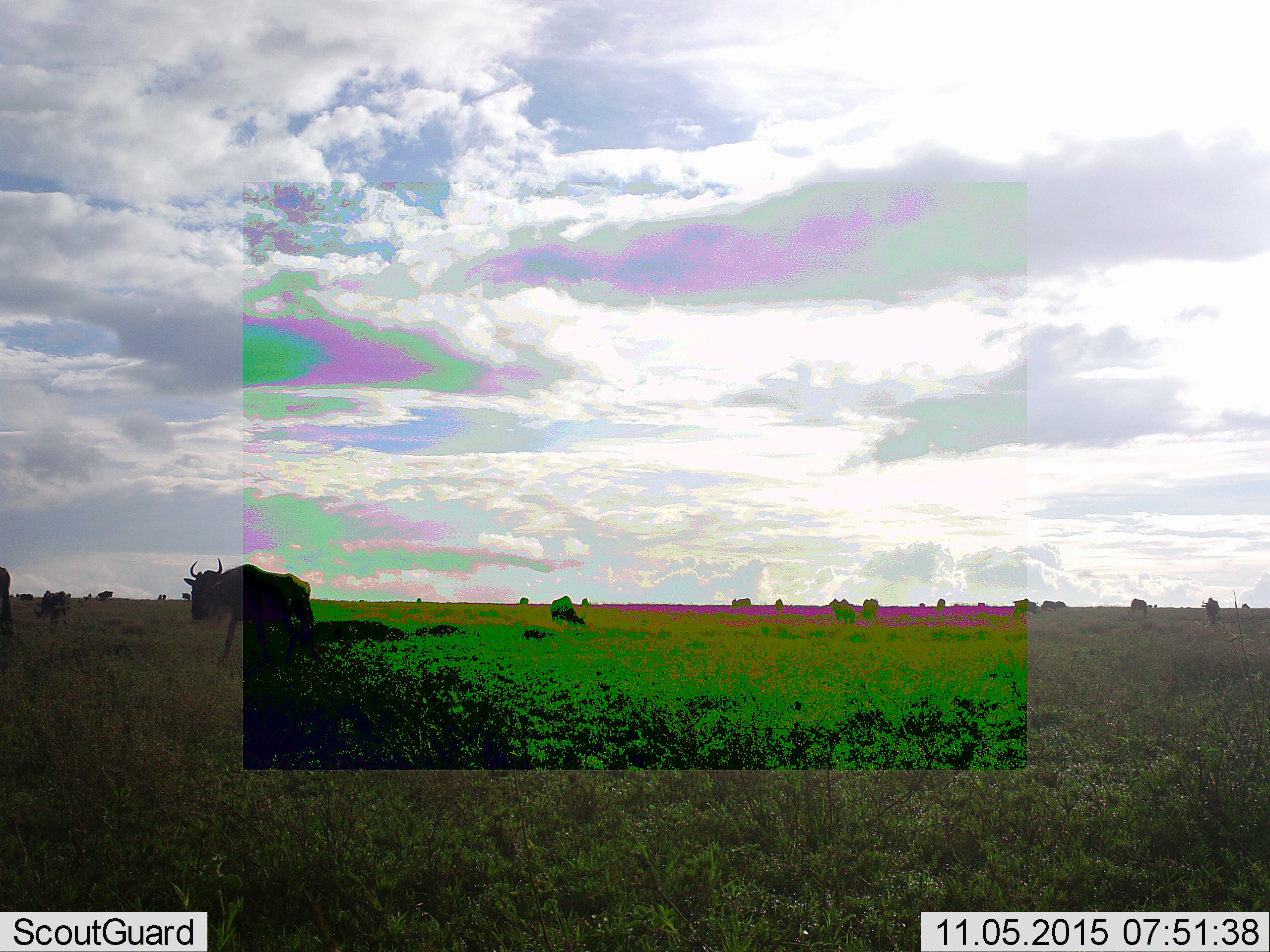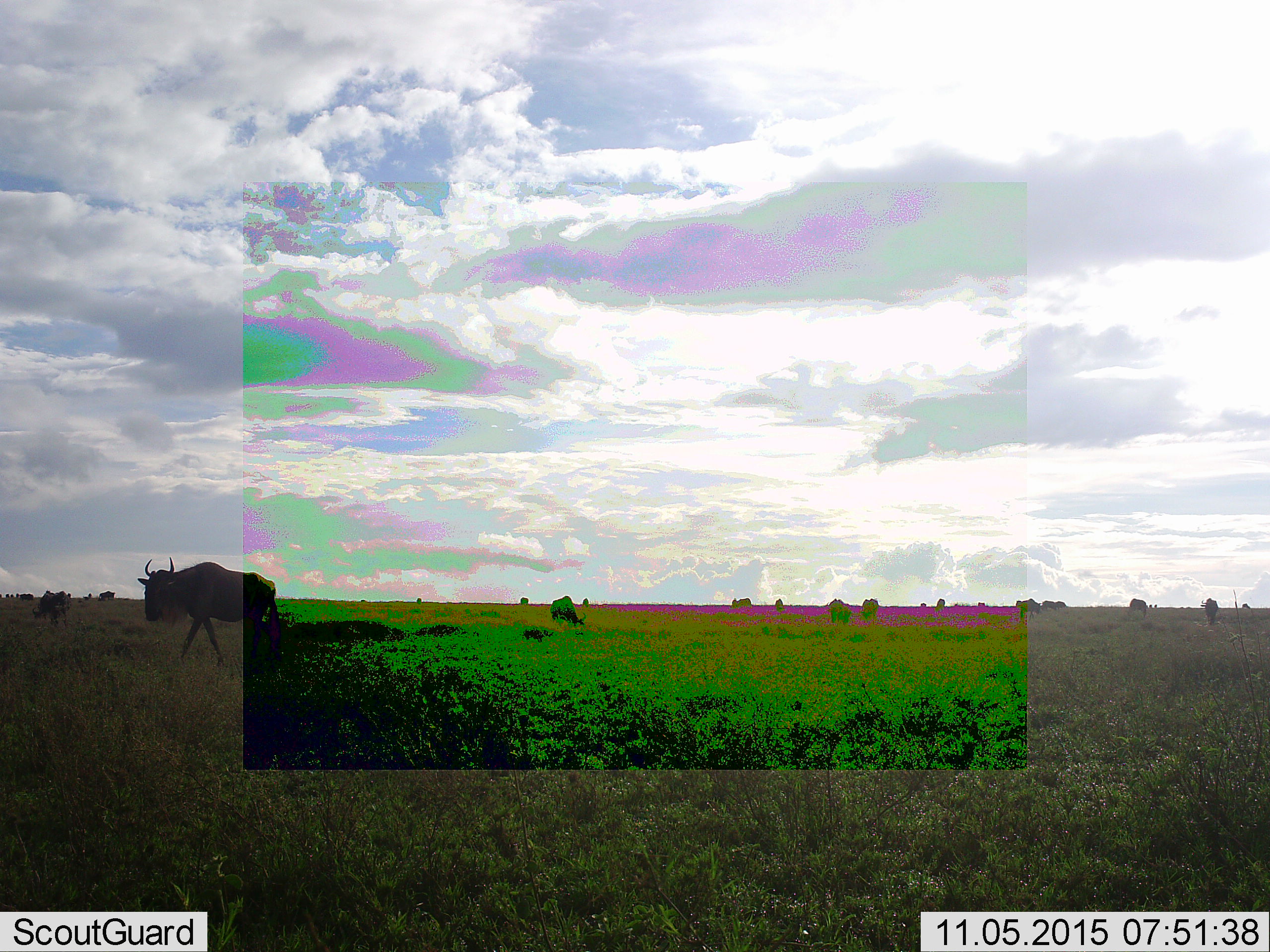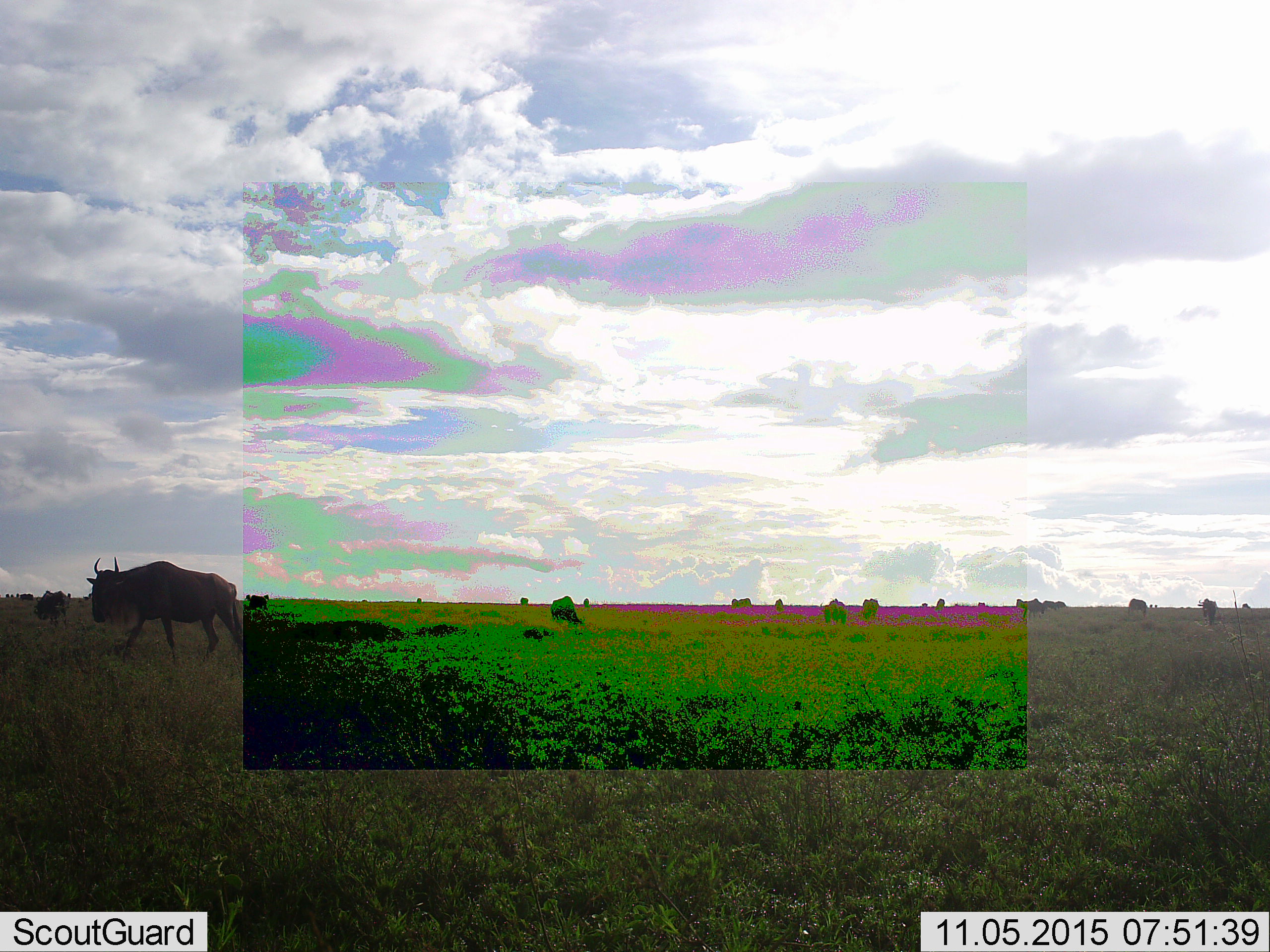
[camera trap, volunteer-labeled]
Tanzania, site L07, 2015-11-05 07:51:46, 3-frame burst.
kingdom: Animalia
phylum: Chordata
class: Mammalia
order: Artiodactyla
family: Bovidae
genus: Connochaetes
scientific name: Connochaetes taurinus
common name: blue wildebeest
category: wildebeest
Wildebeest (blue wildebeest) (Connochaetes taurinus), count 11-50. Behavior (volunteer vote fractions): standing 88%, resting 12%, moving 88%, interacting 0%. Young present (vote fraction): 0%. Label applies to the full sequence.